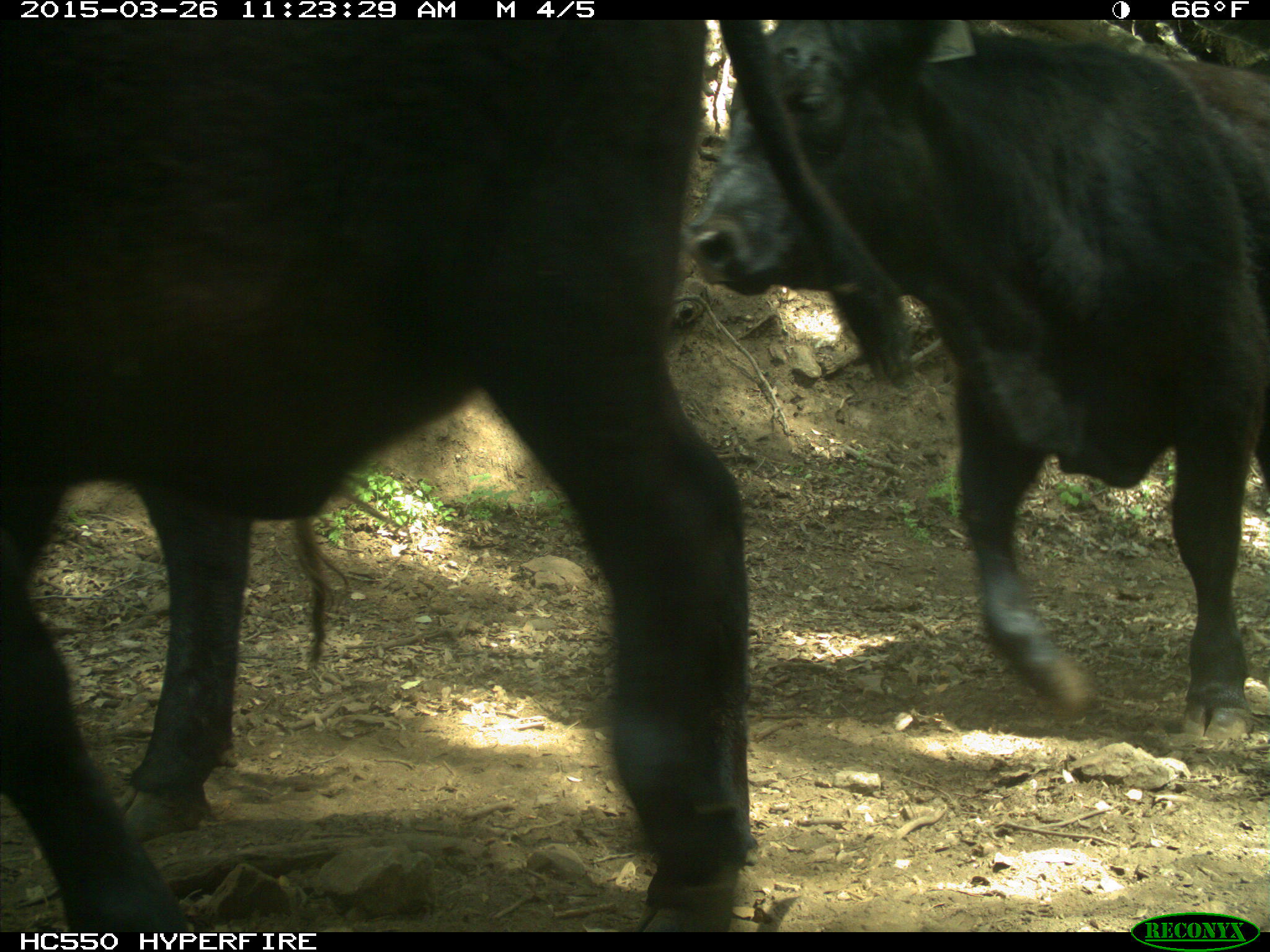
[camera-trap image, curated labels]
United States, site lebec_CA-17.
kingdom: Animalia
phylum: Chordata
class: Mammalia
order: Artiodactyla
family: Bovidae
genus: Bos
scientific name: Bos taurus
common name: domestic cow